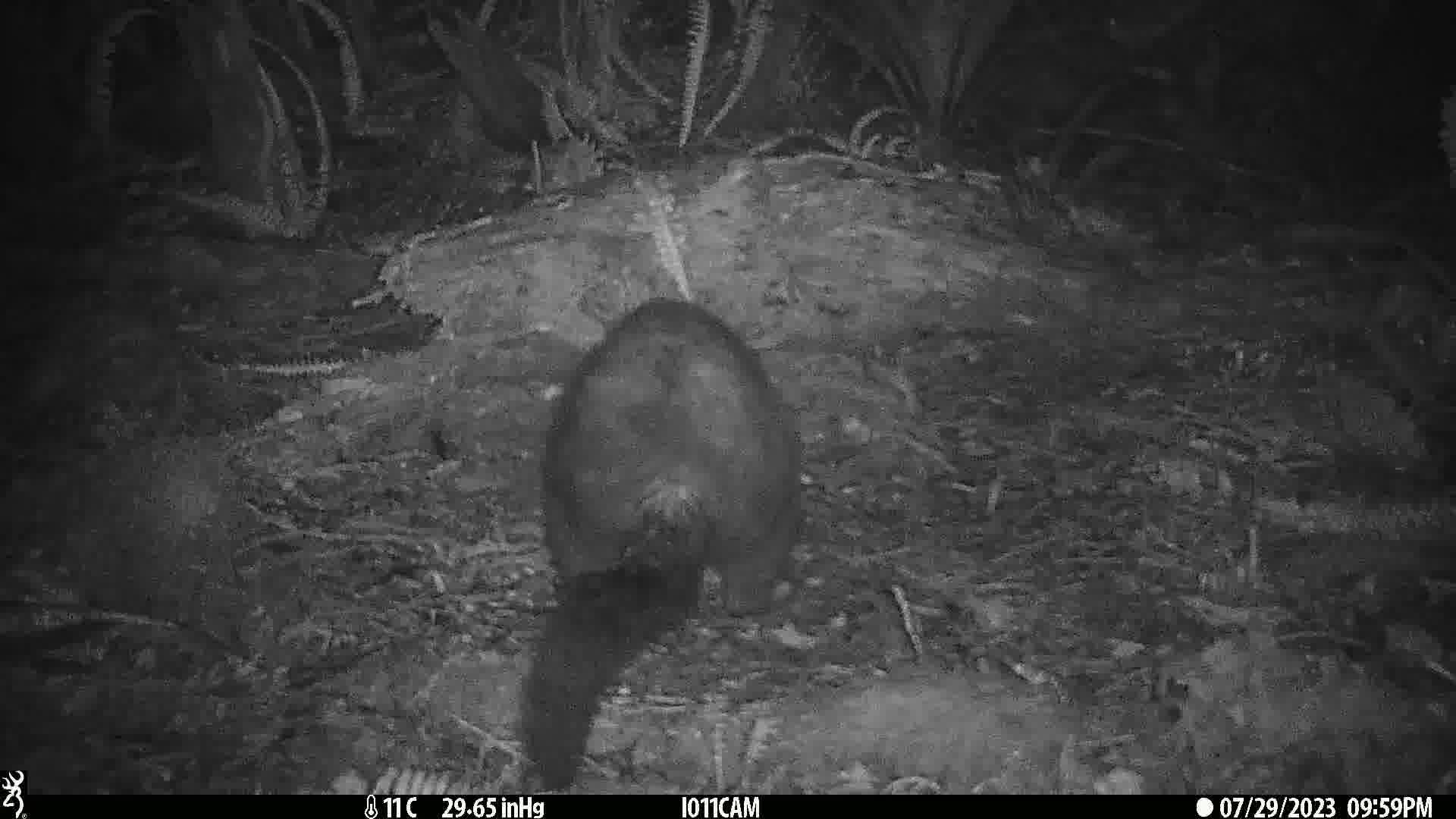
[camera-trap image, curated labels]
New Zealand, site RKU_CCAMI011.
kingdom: Animalia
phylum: Chordata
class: Mammalia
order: Diprotodontia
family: Phalangeridae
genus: Trichosurus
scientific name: Trichosurus vulpecula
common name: common brushtail possum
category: possum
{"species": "possum (common brushtail possum) (Trichosurus vulpecula)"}